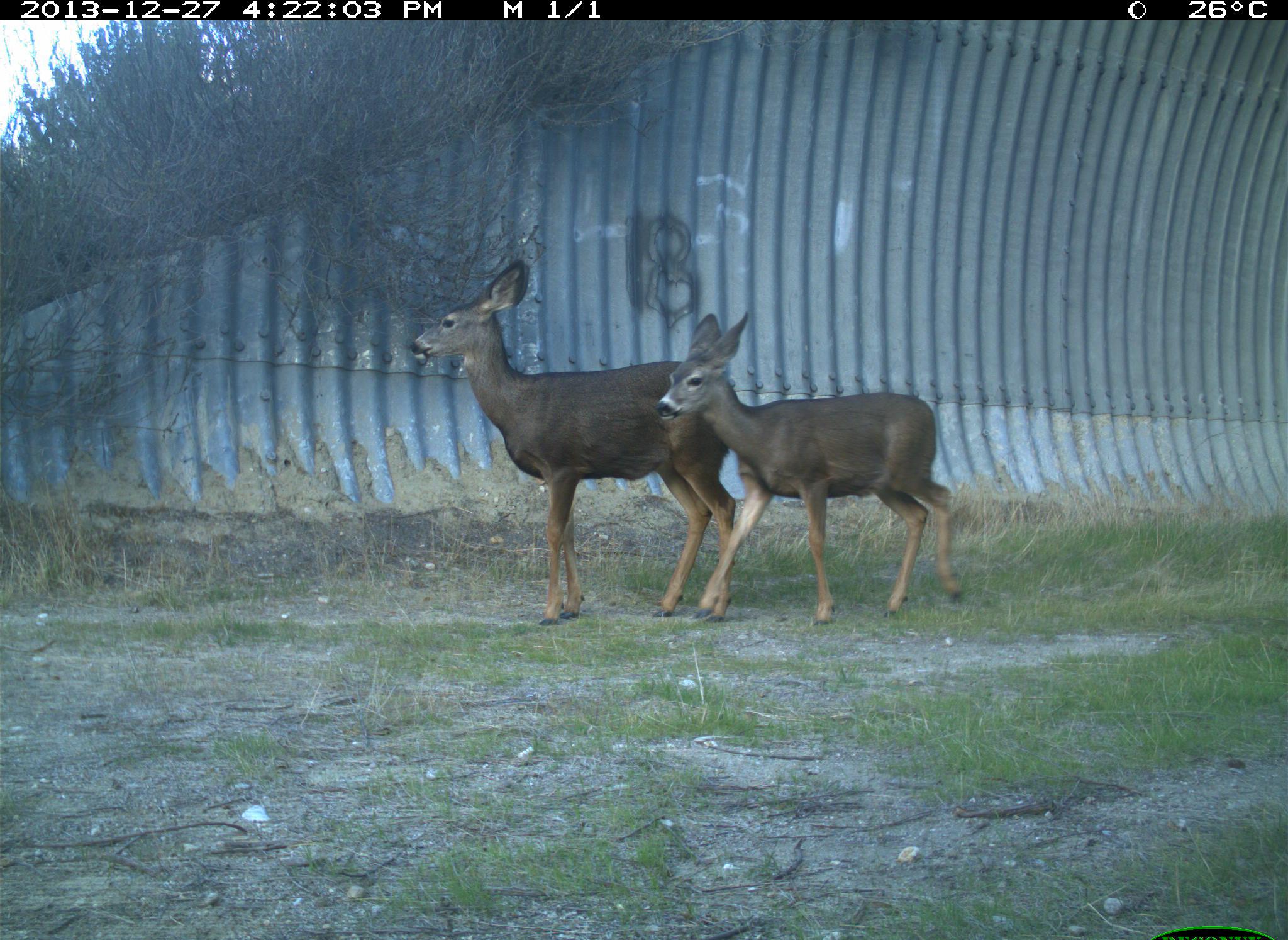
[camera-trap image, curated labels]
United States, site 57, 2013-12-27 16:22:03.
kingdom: Animalia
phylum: Chordata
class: Mammalia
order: Artiodactyla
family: Cervidae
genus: Odocoileus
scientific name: Odocoileus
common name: deer